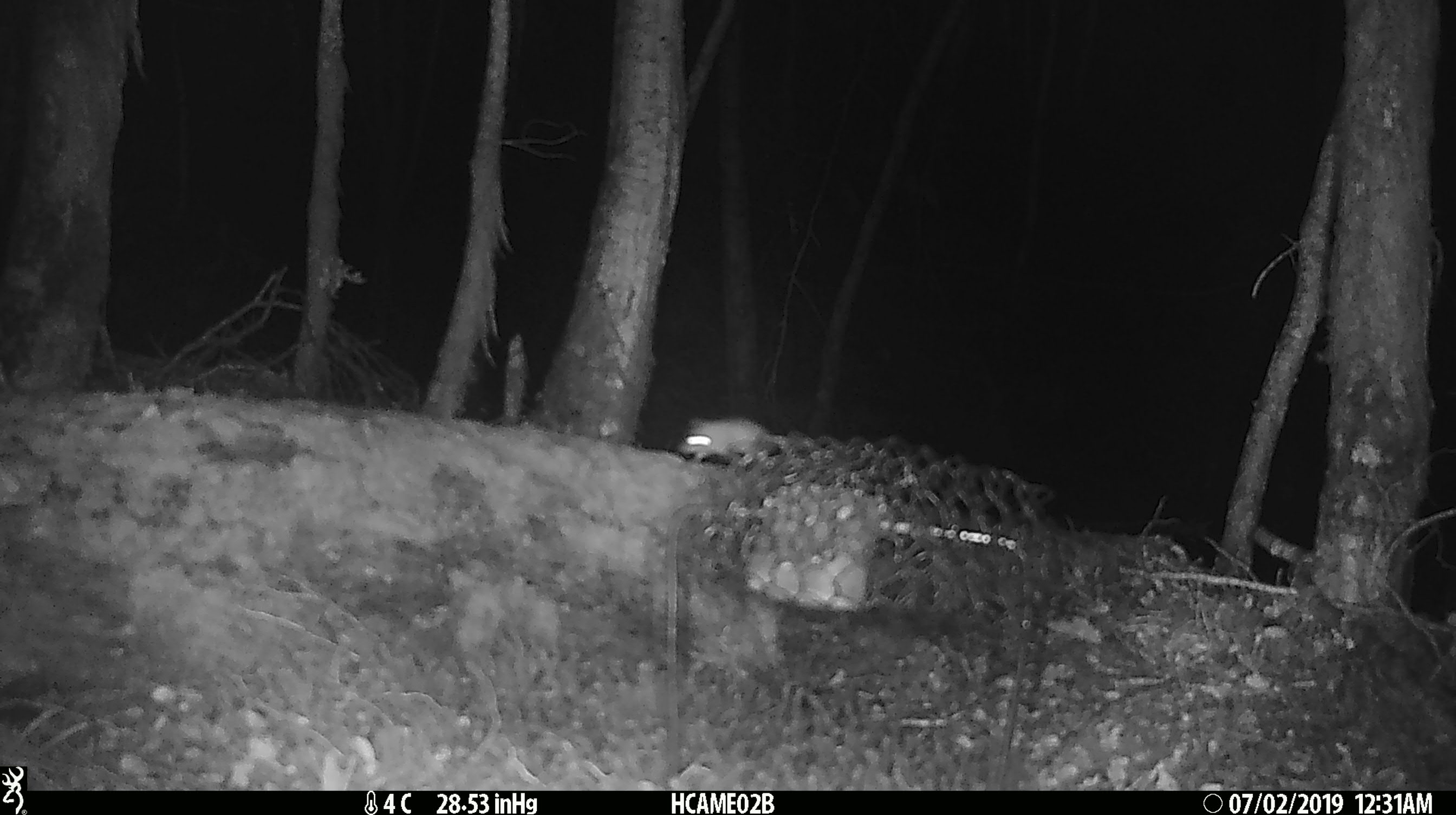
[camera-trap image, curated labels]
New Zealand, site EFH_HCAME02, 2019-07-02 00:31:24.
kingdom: Animalia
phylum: Chordata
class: Mammalia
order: Rodentia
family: Muridae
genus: Mus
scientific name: Mus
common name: mouse